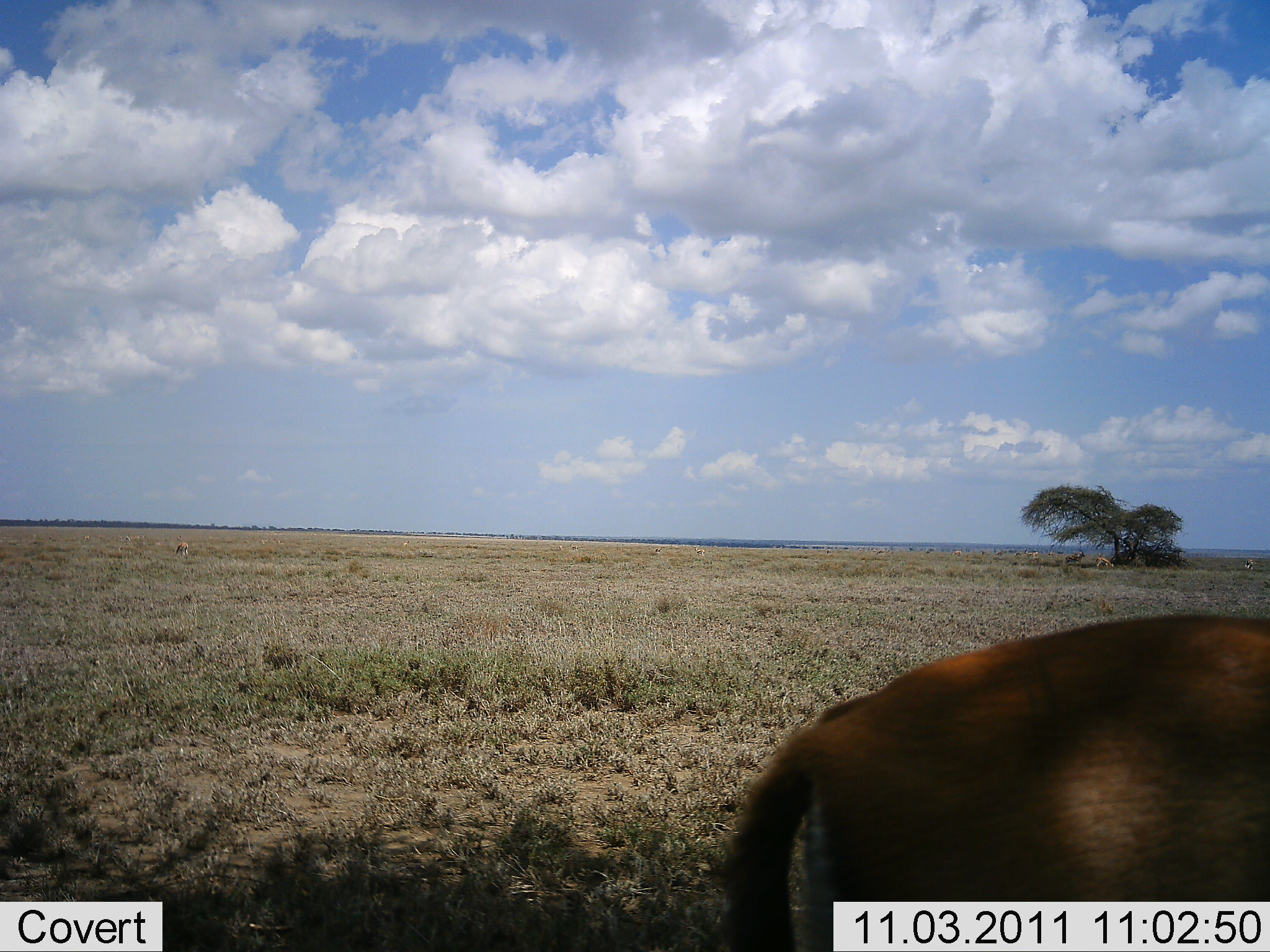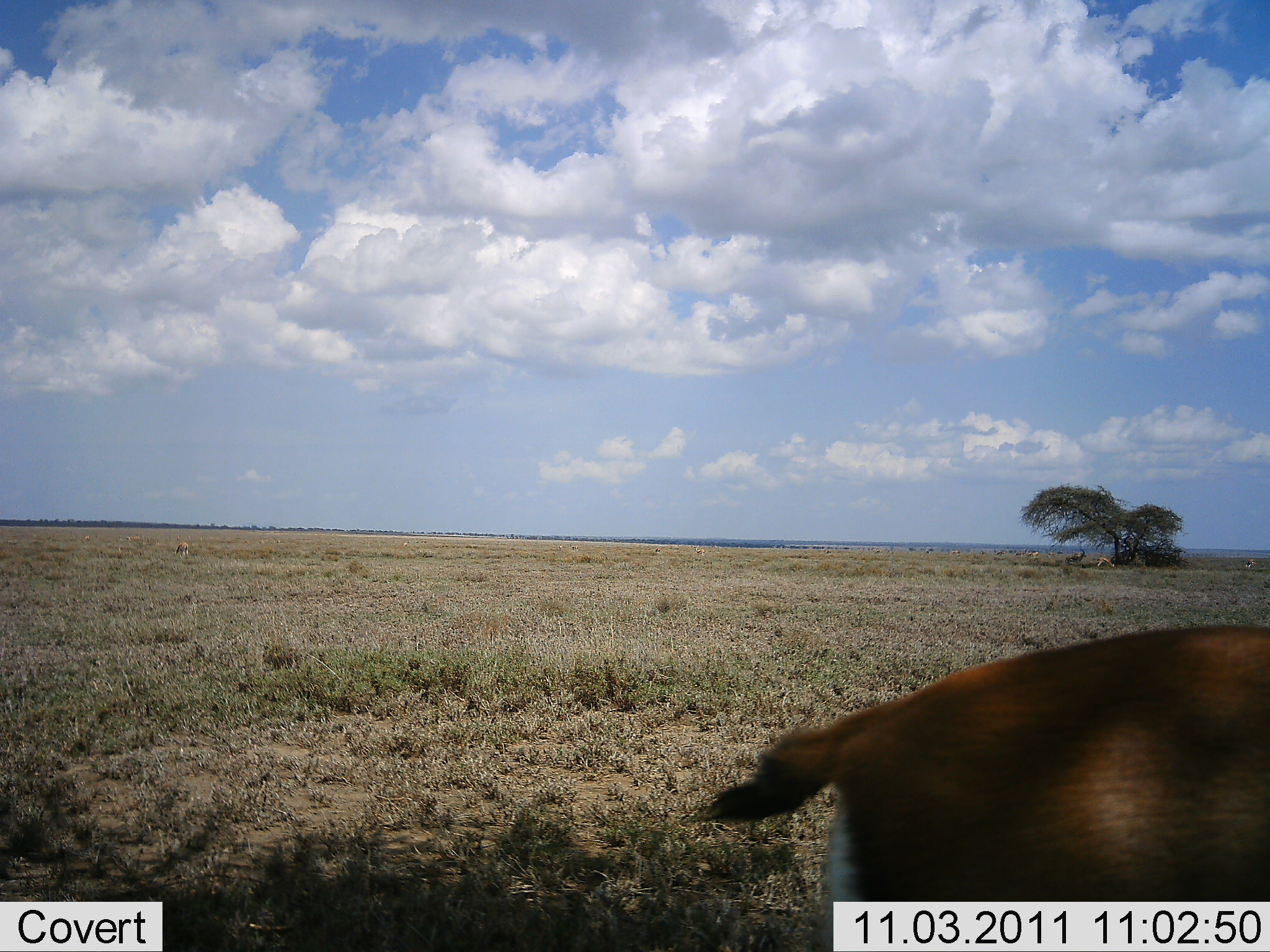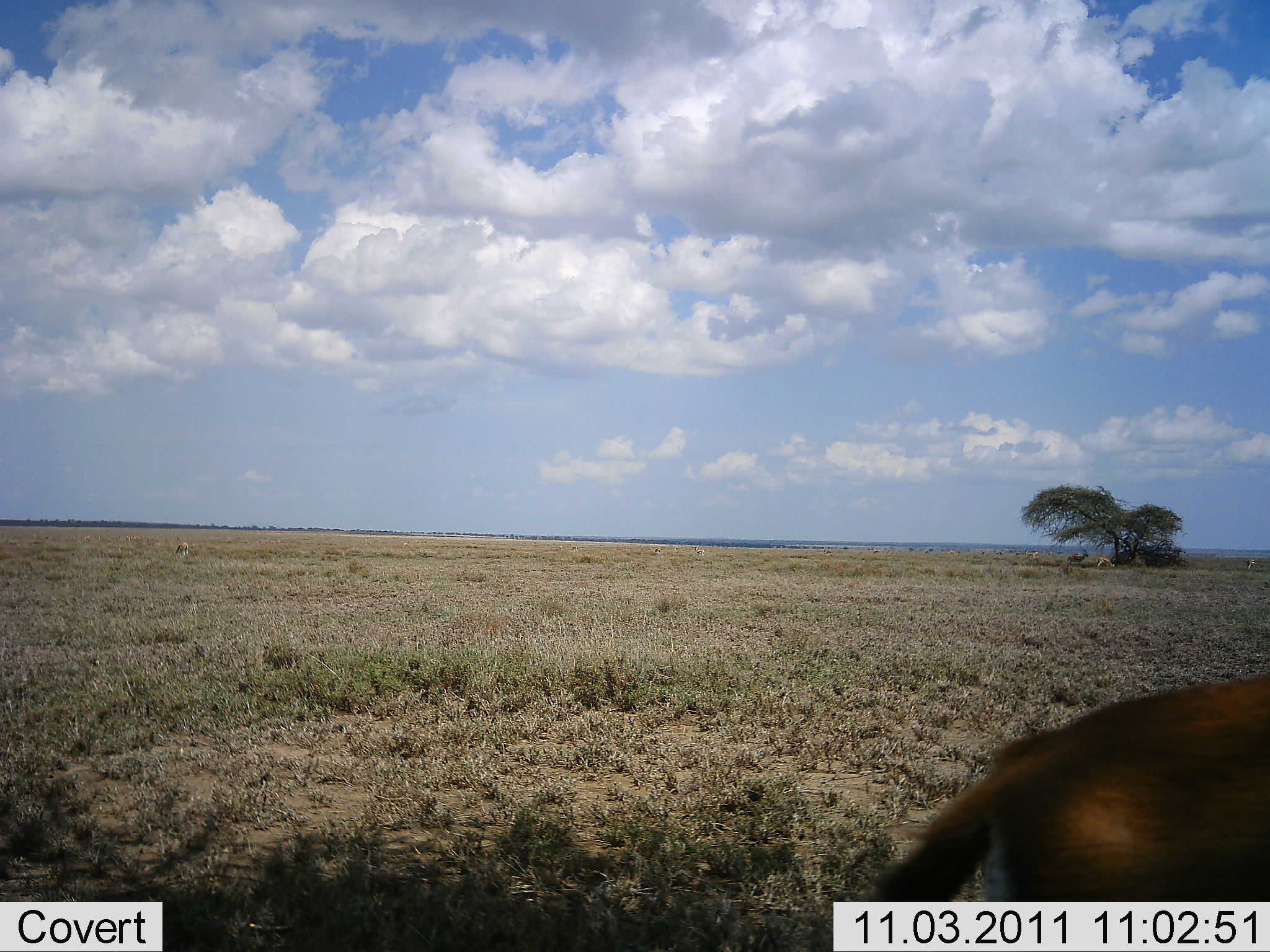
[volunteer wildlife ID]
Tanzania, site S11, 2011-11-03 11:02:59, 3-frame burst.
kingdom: Animalia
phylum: Chordata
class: Mammalia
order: Artiodactyla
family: Bovidae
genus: Eudorcas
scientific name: Eudorcas thomsonii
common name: thomson's gazelle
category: gazellethomsons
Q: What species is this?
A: Gazellethomsons (thomson's gazelle) (Eudorcas thomsonii).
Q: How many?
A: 1.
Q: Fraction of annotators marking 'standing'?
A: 50%.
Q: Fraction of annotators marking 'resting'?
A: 0%.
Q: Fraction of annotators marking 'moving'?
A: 38%.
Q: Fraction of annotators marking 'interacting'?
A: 0%.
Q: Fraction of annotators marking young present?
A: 12%.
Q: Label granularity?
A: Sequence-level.